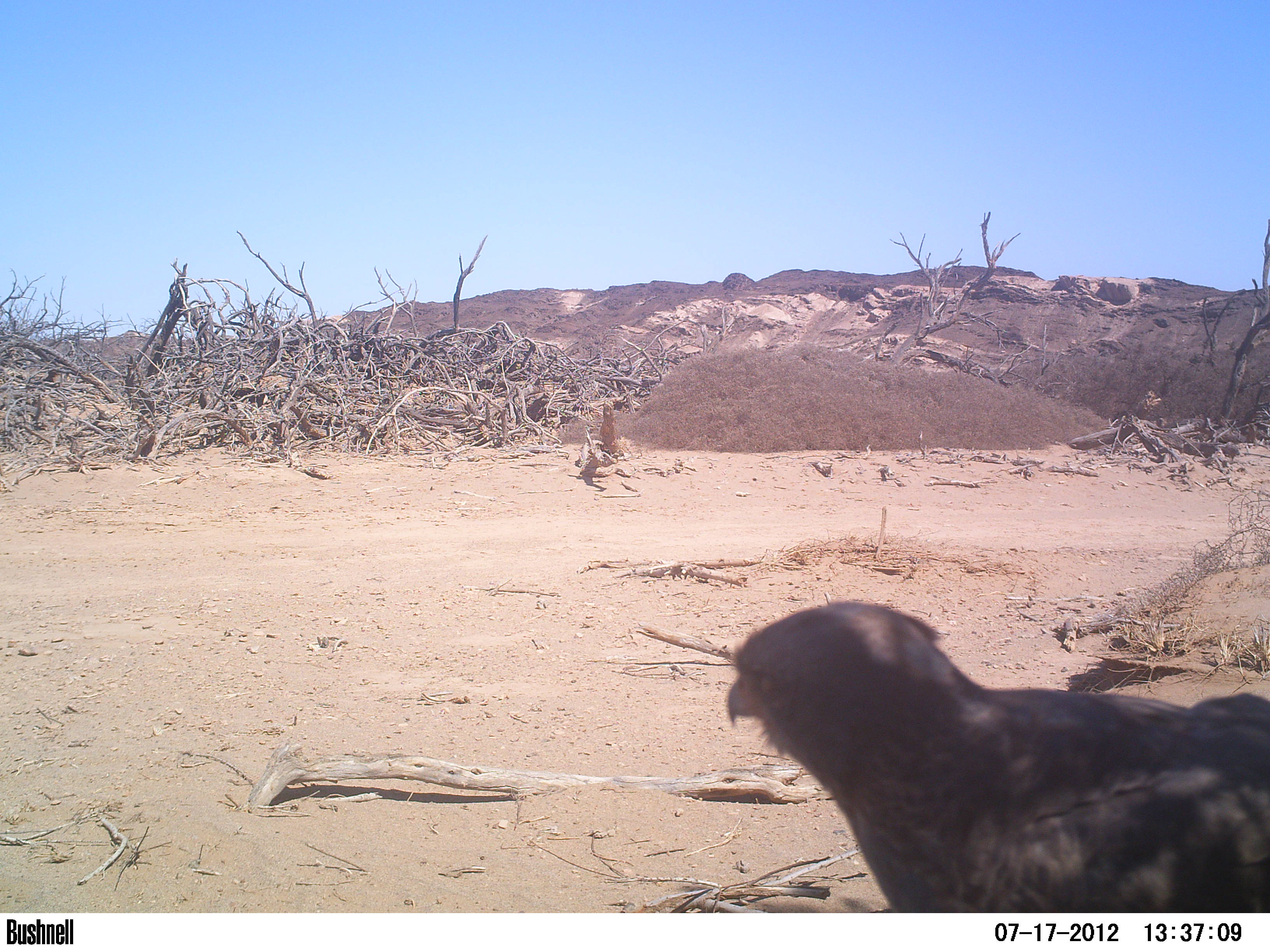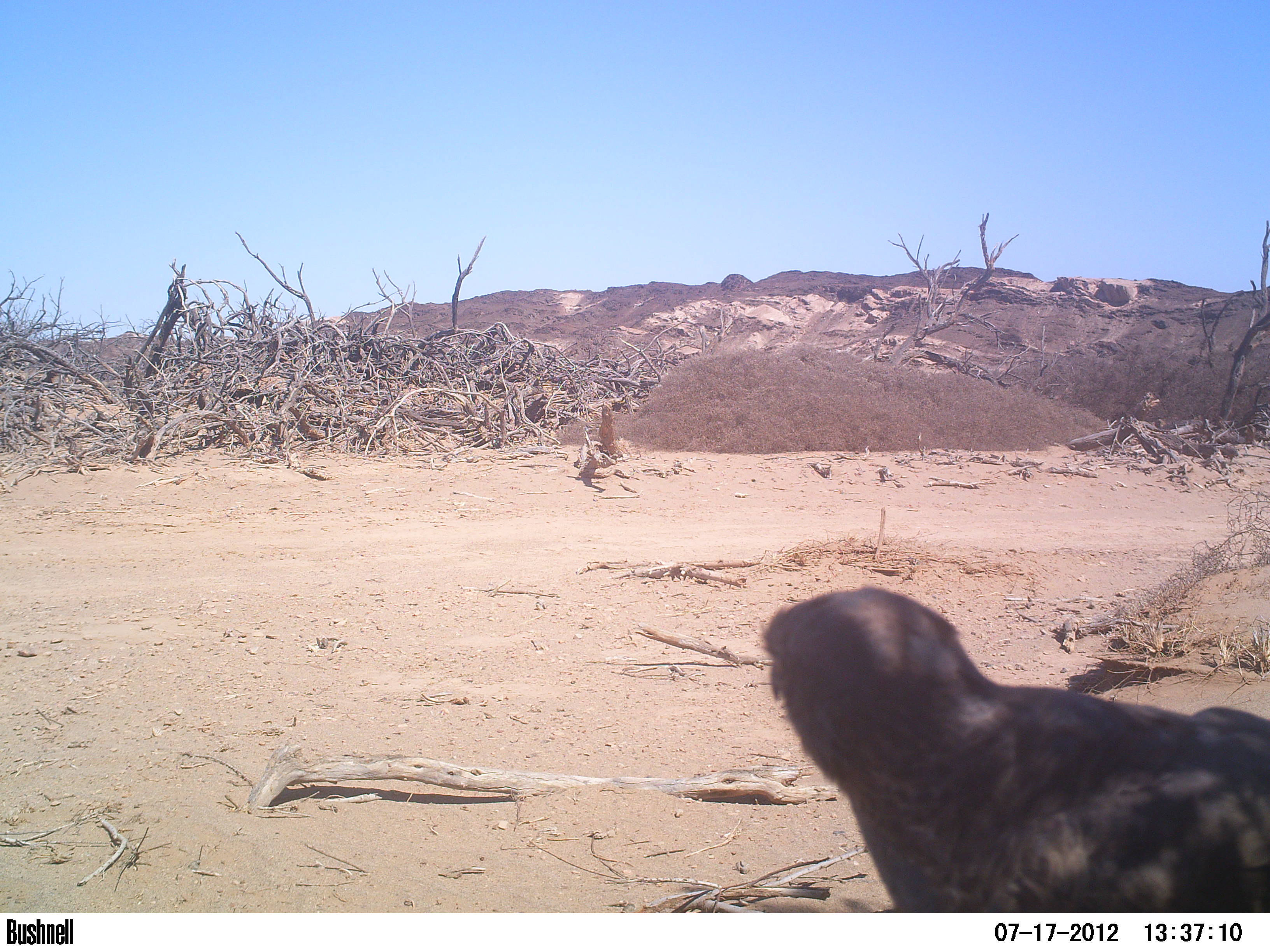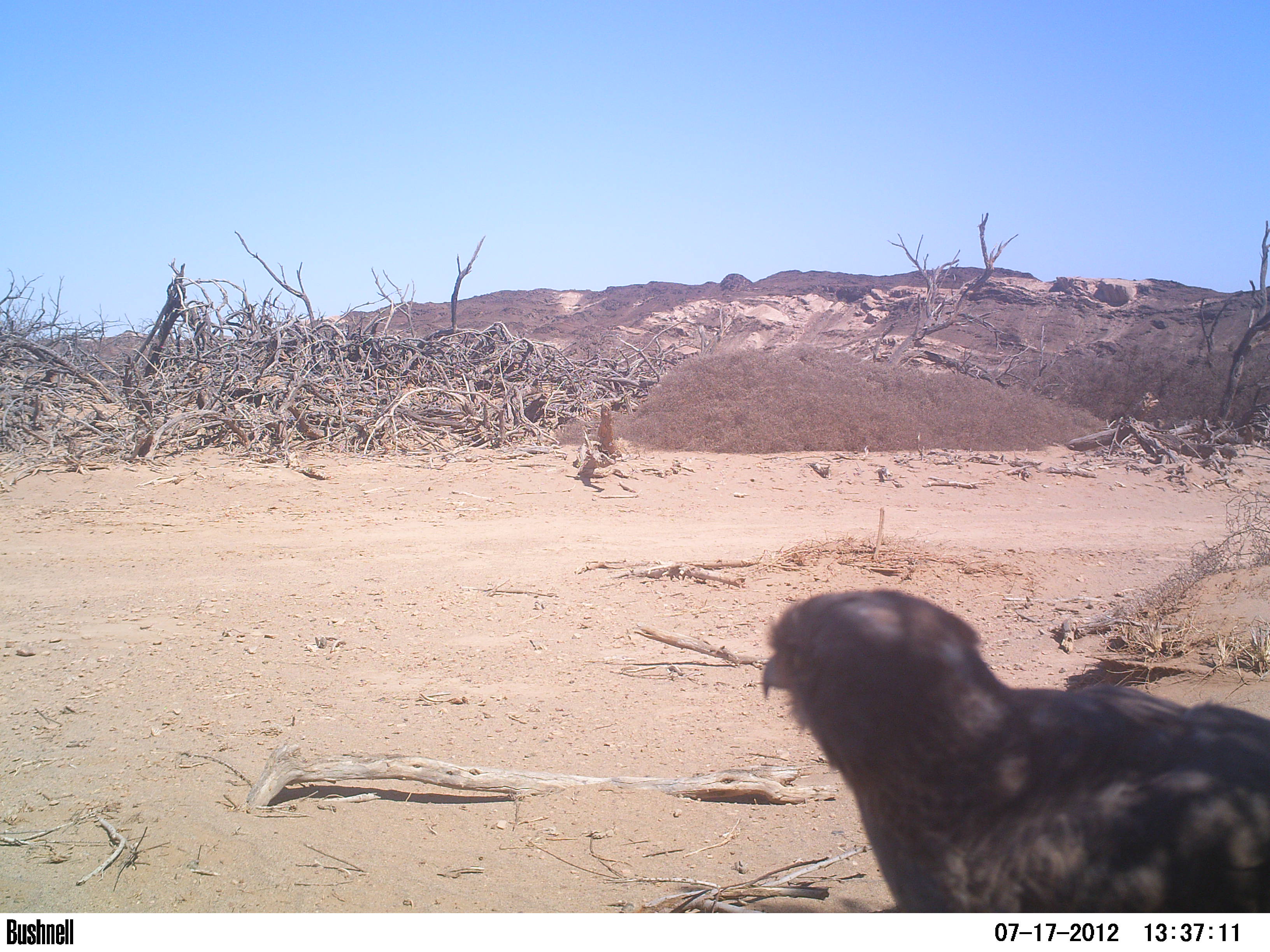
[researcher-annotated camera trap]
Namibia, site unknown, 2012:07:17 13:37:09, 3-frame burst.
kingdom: Animalia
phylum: Chordata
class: Aves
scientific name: Aves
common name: raptor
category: cn-raptors